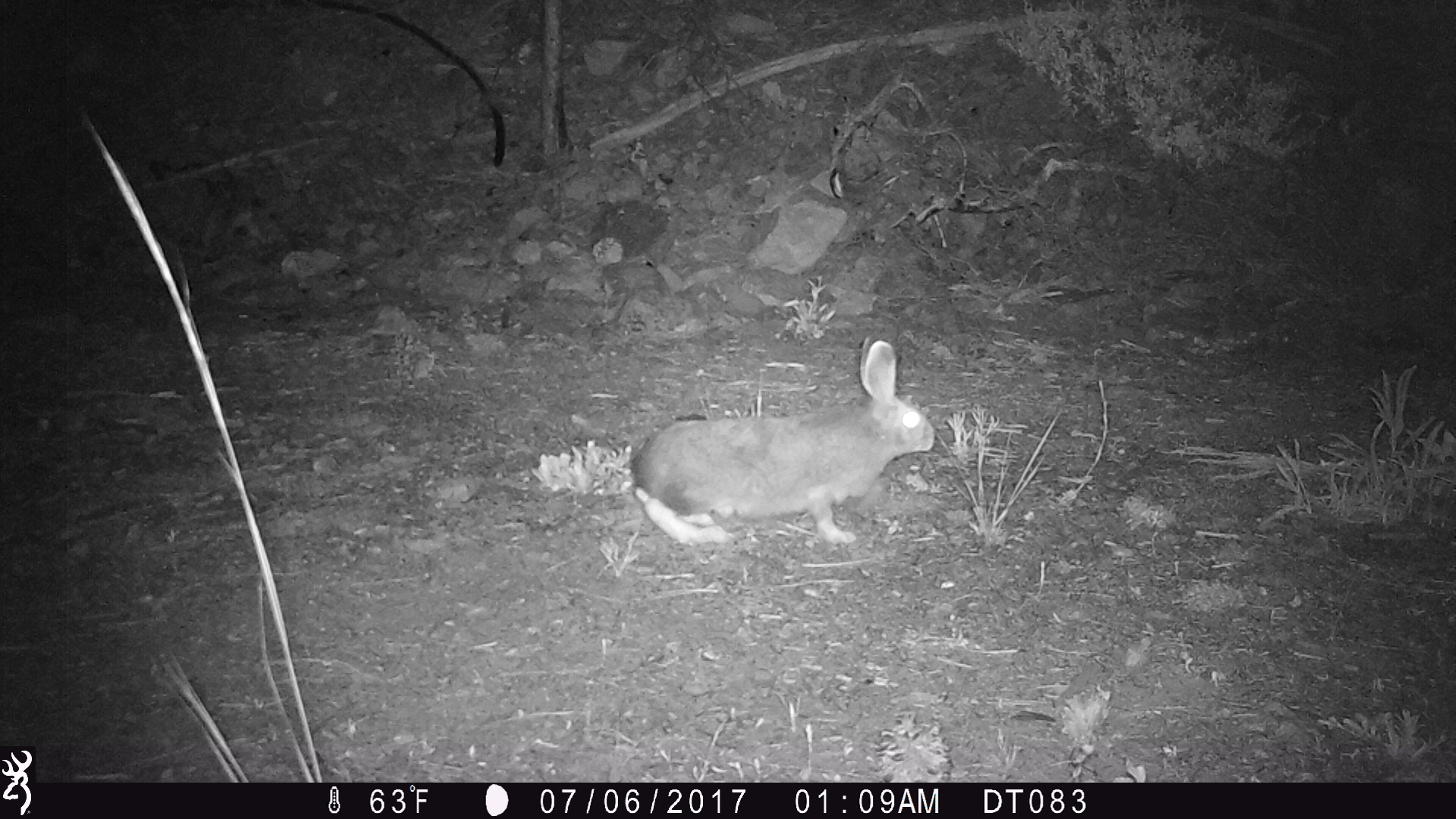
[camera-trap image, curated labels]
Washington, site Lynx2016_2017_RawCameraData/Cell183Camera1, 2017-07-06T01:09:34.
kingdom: Animalia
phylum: Chordata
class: Mammalia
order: Lagomorpha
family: Leporidae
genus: Lepus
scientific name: Lepus americanus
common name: snowshoe hare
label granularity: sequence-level